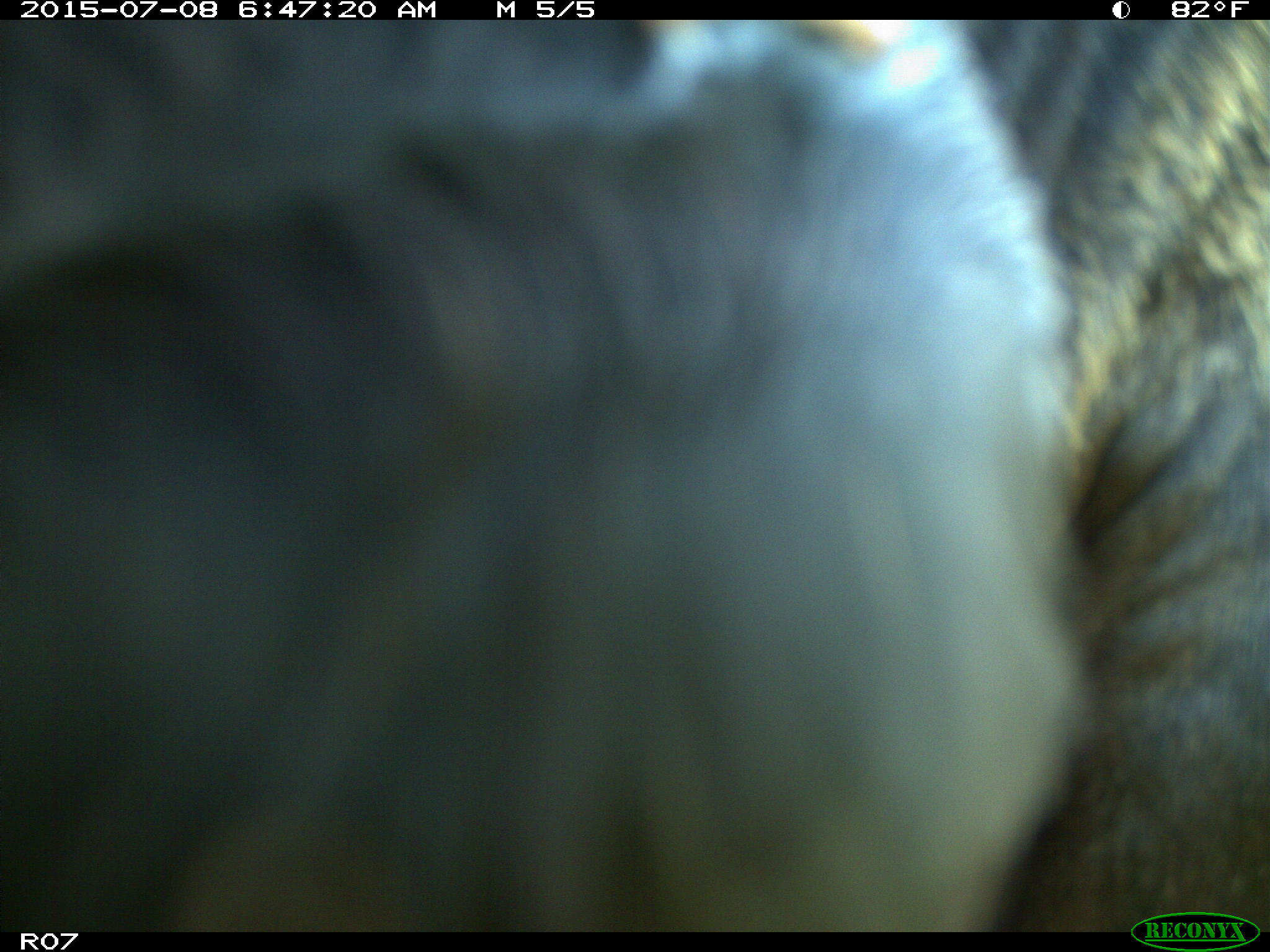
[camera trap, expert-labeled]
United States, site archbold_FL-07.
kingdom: Animalia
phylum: Chordata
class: Mammalia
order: Artiodactyla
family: Bovidae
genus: Bos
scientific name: Bos taurus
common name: domestic cow